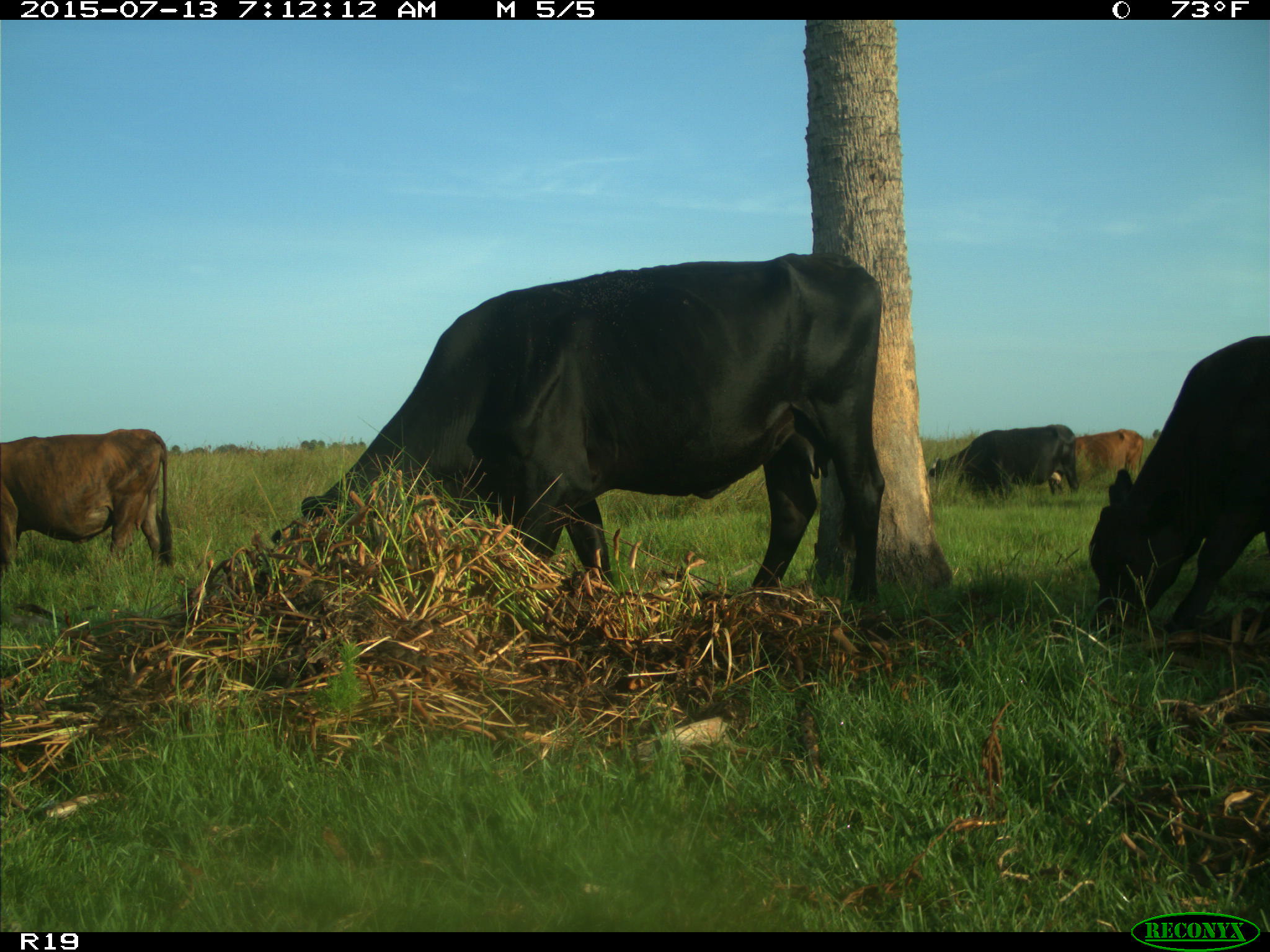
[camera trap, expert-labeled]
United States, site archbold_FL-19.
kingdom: Animalia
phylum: Chordata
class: Mammalia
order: Artiodactyla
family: Bovidae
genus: Bos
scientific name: Bos taurus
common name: domestic cow